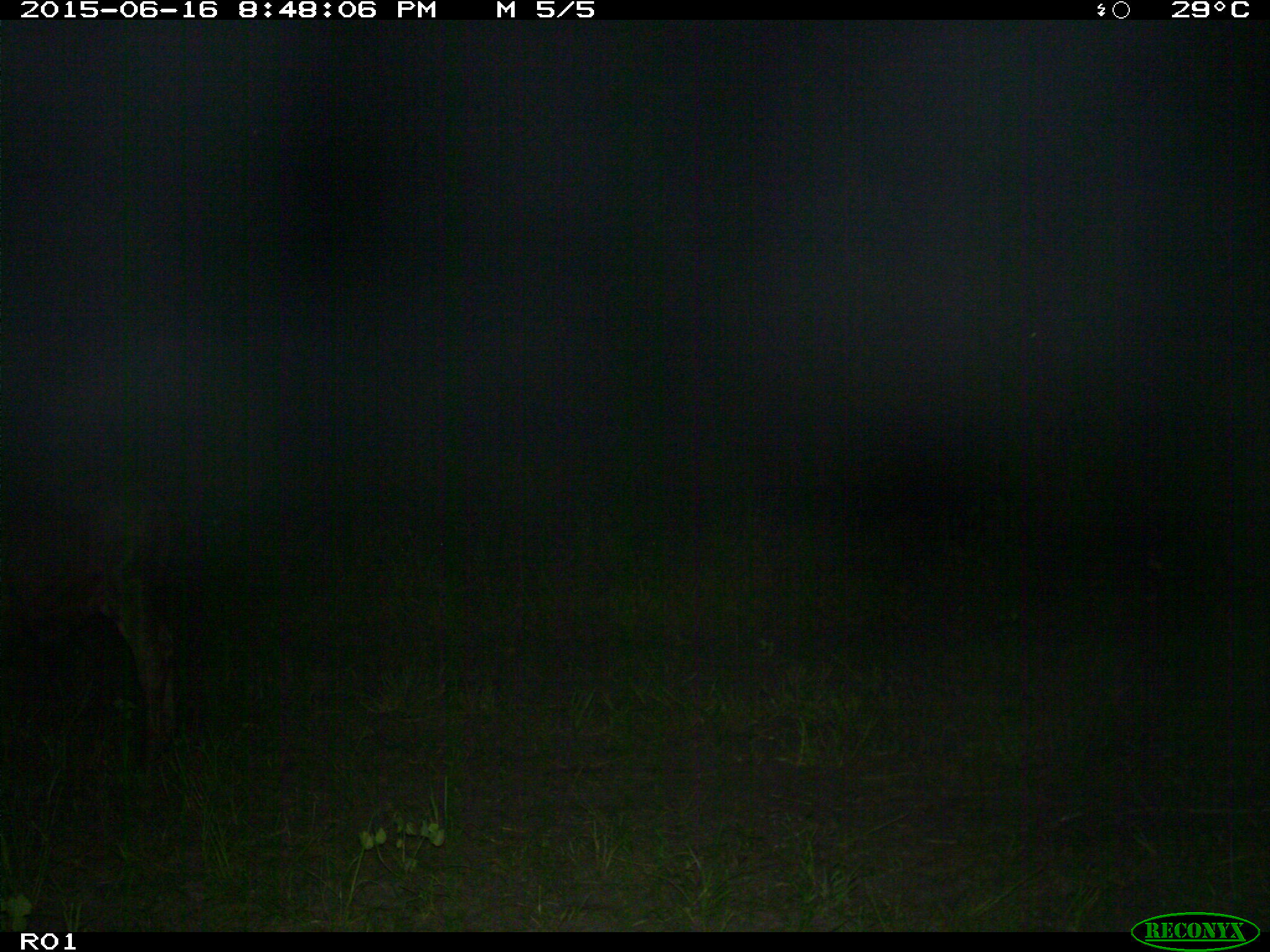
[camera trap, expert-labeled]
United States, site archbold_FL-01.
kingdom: Animalia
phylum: Chordata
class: Mammalia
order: Artiodactyla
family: Bovidae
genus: Bos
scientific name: Bos taurus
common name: domestic cow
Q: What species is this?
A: Bos taurus (domestic cow).